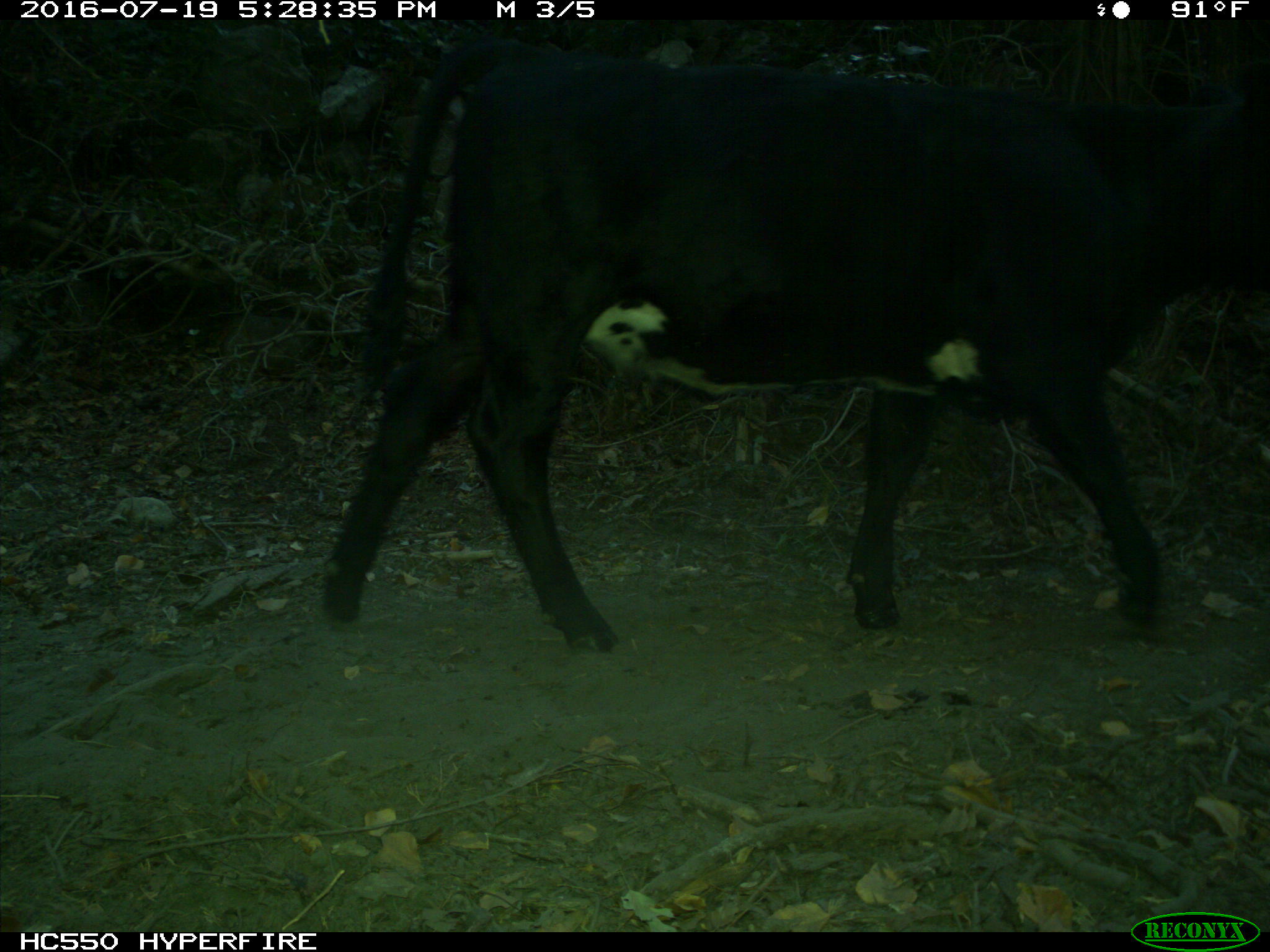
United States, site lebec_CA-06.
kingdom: Animalia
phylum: Chordata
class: Mammalia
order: Artiodactyla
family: Bovidae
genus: Bos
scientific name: Bos taurus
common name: domestic cow